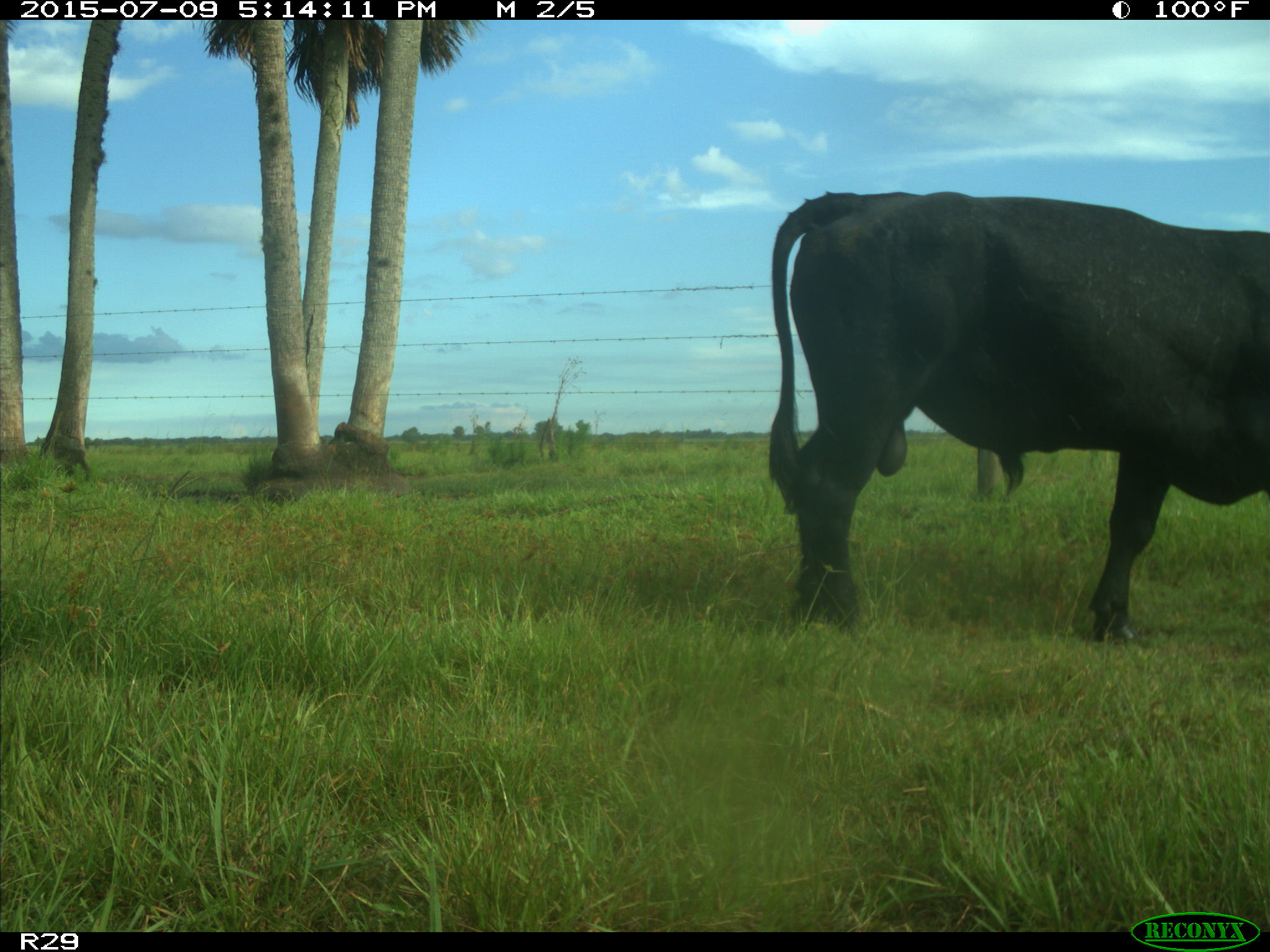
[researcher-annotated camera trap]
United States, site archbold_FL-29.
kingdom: Animalia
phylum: Chordata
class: Mammalia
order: Artiodactyla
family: Bovidae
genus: Bos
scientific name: Bos taurus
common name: domestic cow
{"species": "Bos taurus (domestic cow)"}